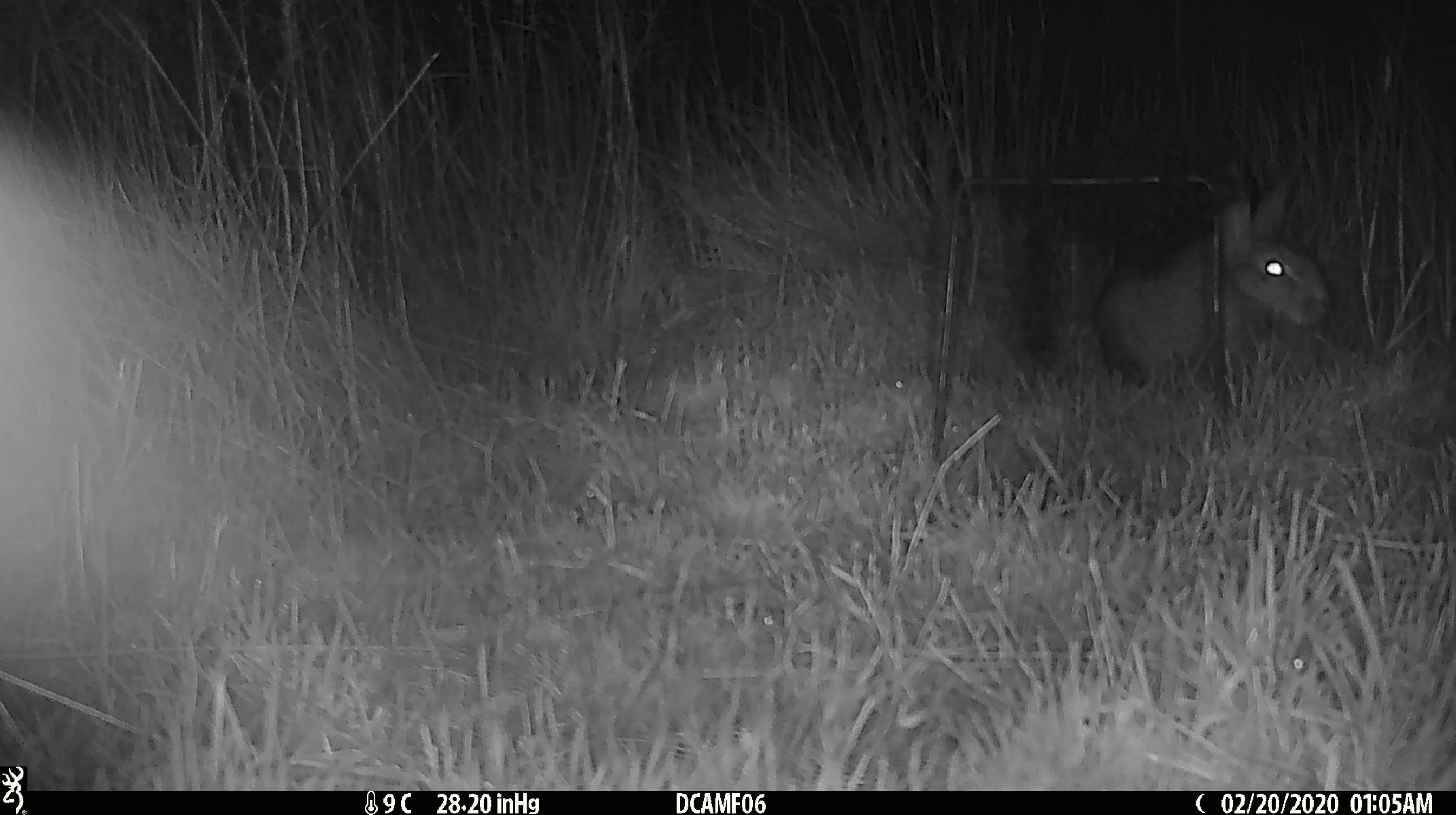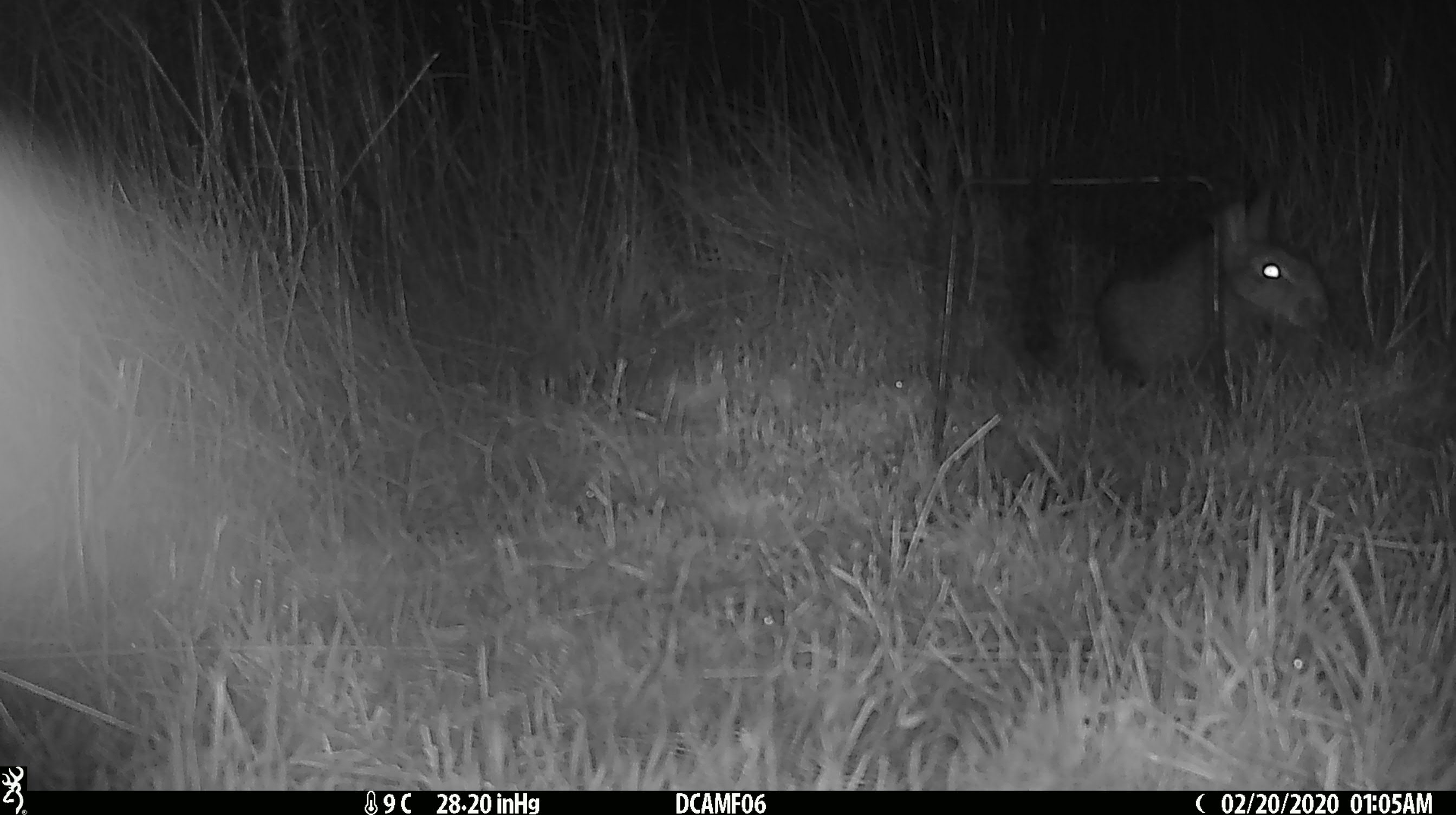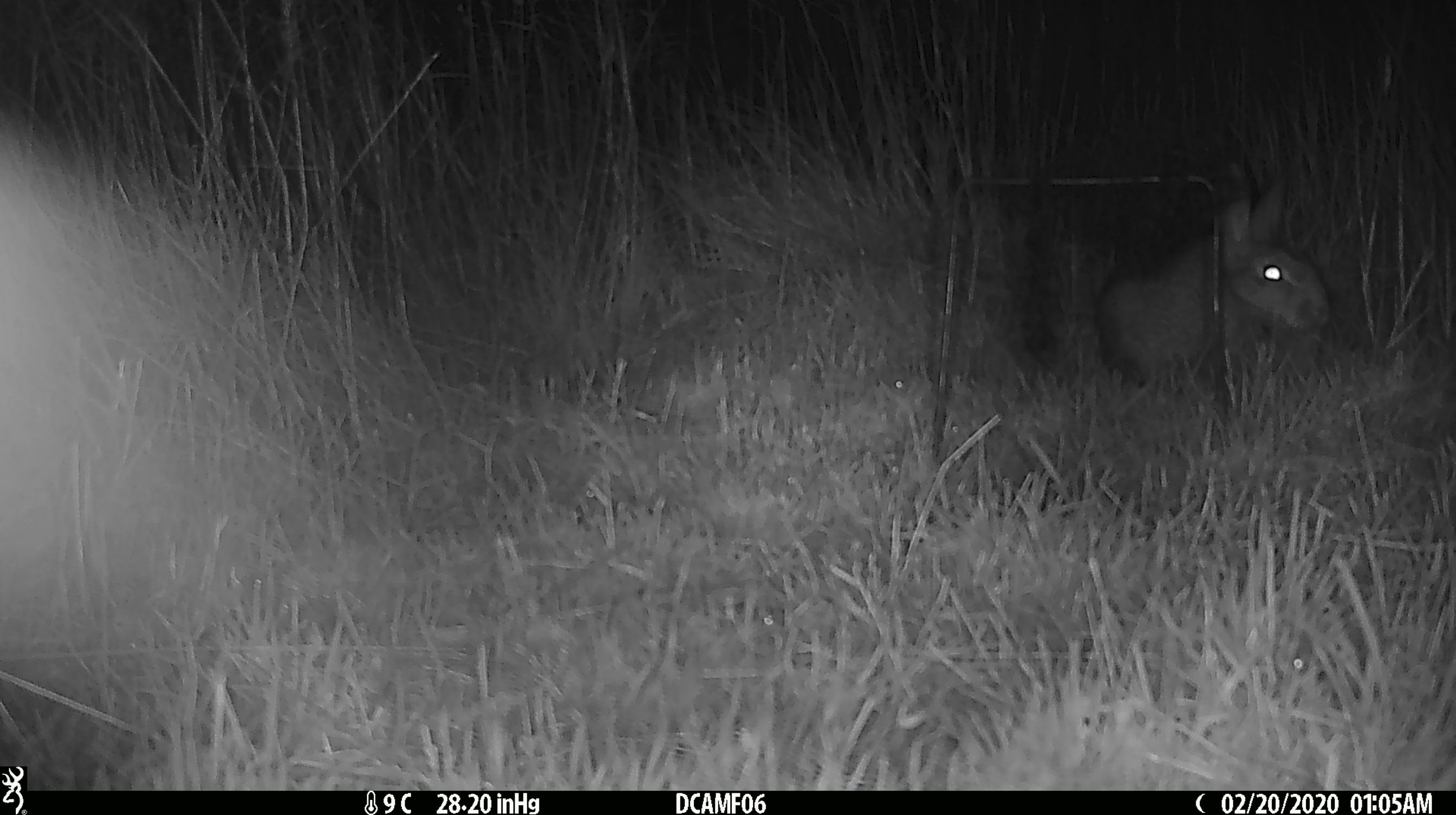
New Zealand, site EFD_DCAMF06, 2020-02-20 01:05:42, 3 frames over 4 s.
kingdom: Animalia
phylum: Chordata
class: Mammalia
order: Lagomorpha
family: Leporidae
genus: Oryctolagus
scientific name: Oryctolagus cuniculus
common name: european rabbit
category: rabbit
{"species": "rabbit (european rabbit) (Oryctolagus cuniculus)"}